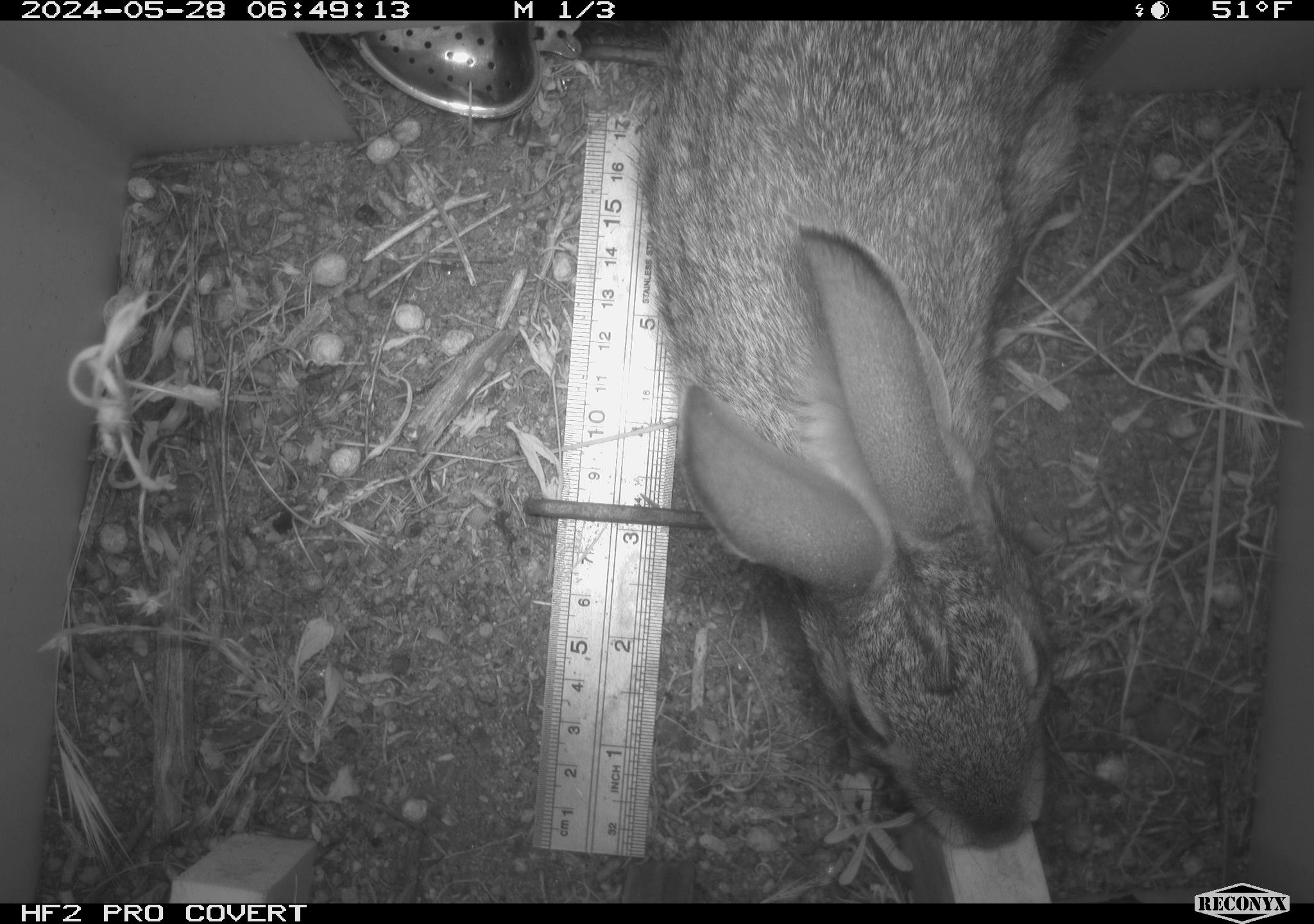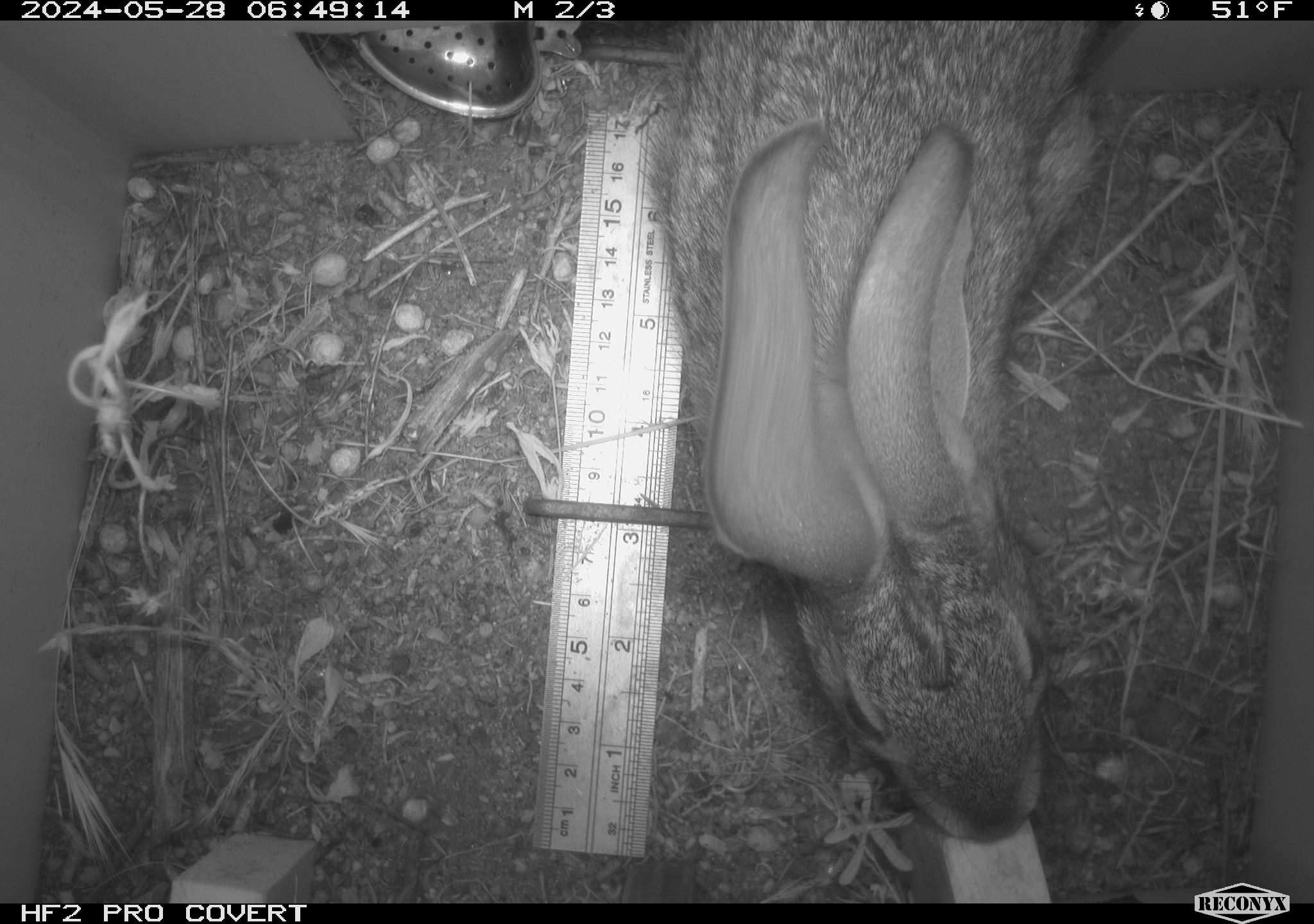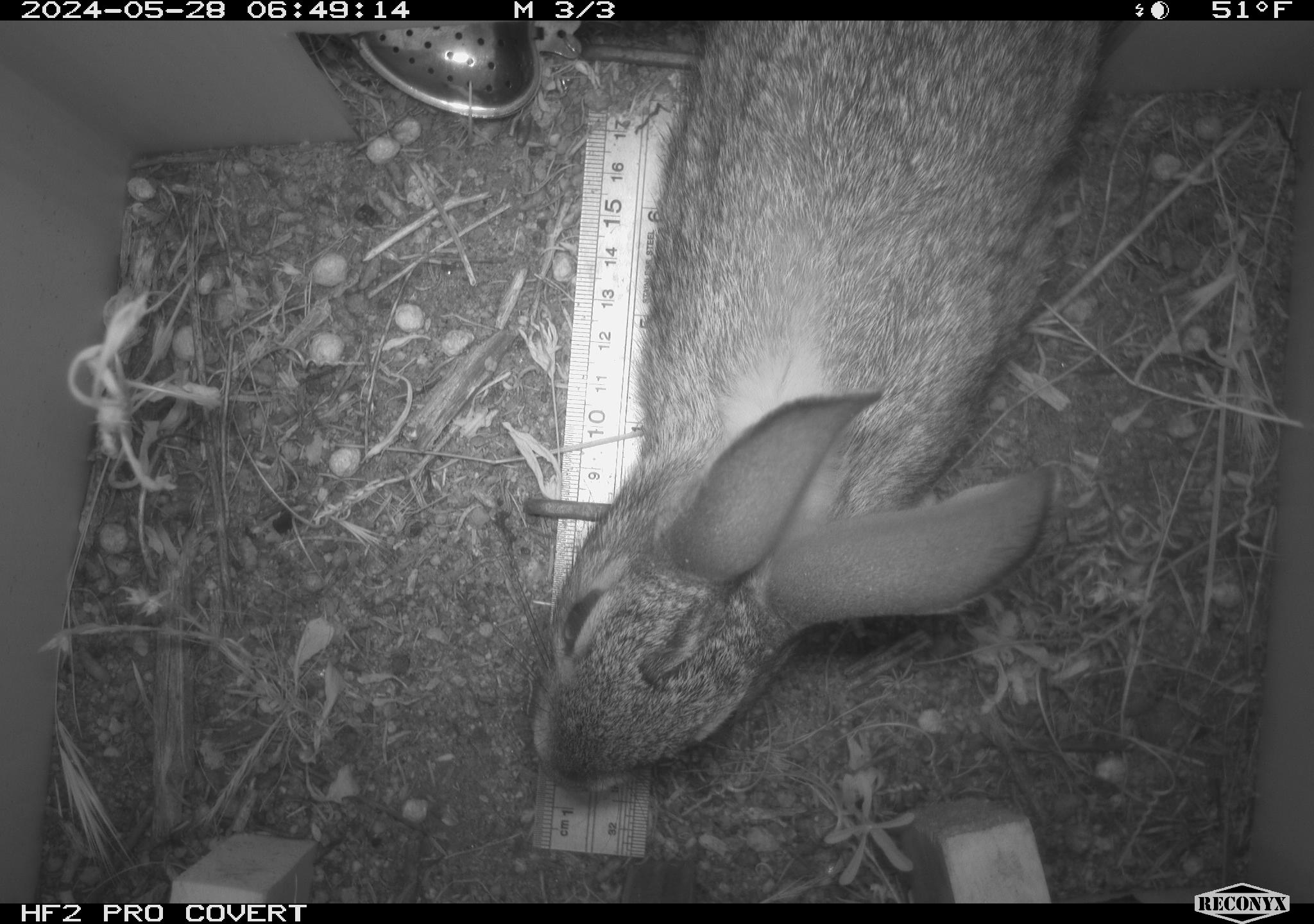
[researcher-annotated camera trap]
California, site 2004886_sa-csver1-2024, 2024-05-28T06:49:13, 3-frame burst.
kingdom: Animalia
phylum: Chordata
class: Mammalia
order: Lagomorpha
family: Leporidae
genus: Sylvilagus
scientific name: Sylvilagus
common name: cottontail rabbits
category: sylvilagus species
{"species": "sylvilagus species (cottontail rabbits) (Sylvilagus)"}